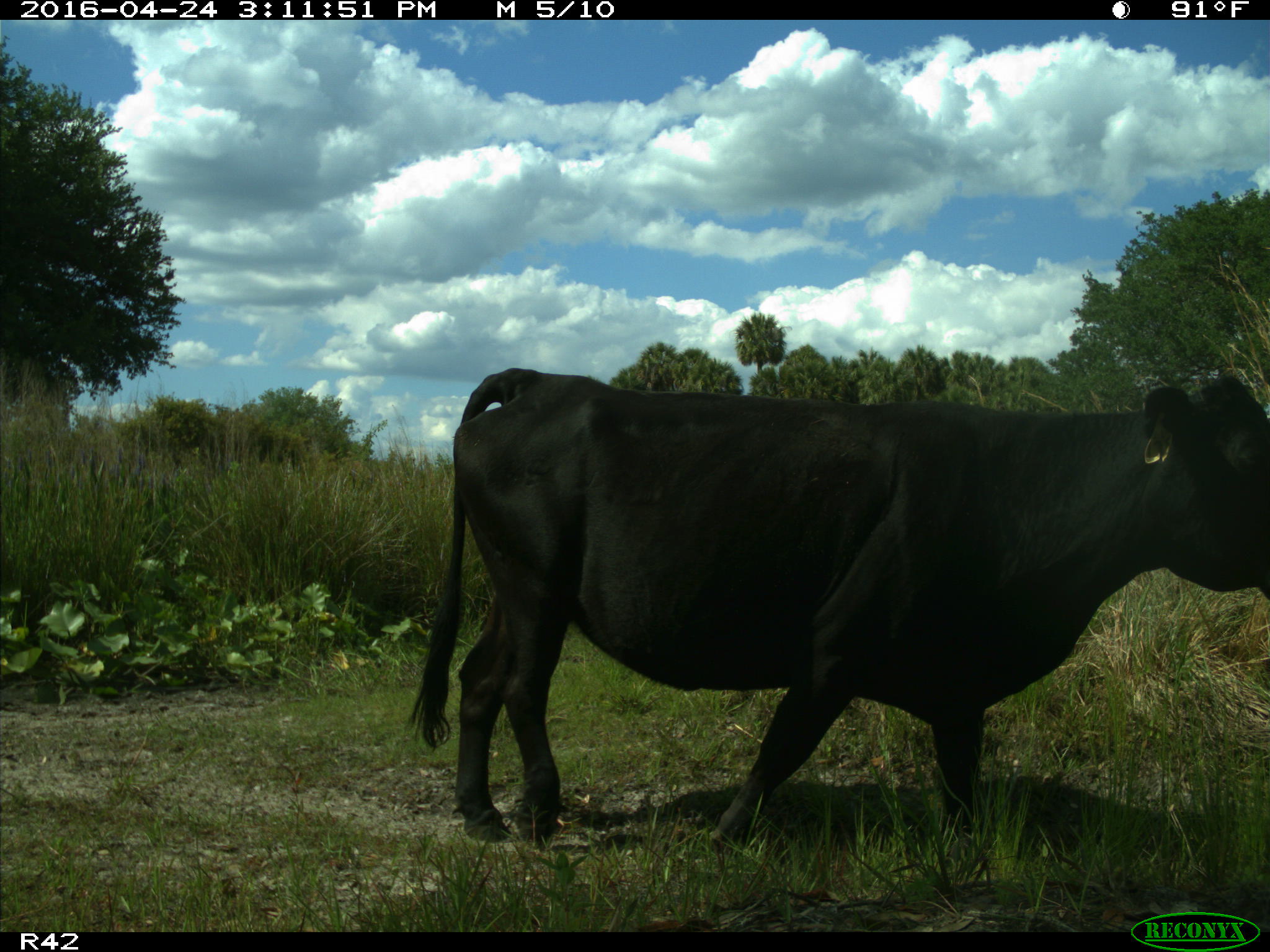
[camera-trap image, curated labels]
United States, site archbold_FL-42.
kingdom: Animalia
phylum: Chordata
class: Mammalia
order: Artiodactyla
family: Bovidae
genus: Bos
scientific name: Bos taurus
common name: domestic cow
Bos taurus (domestic cow).